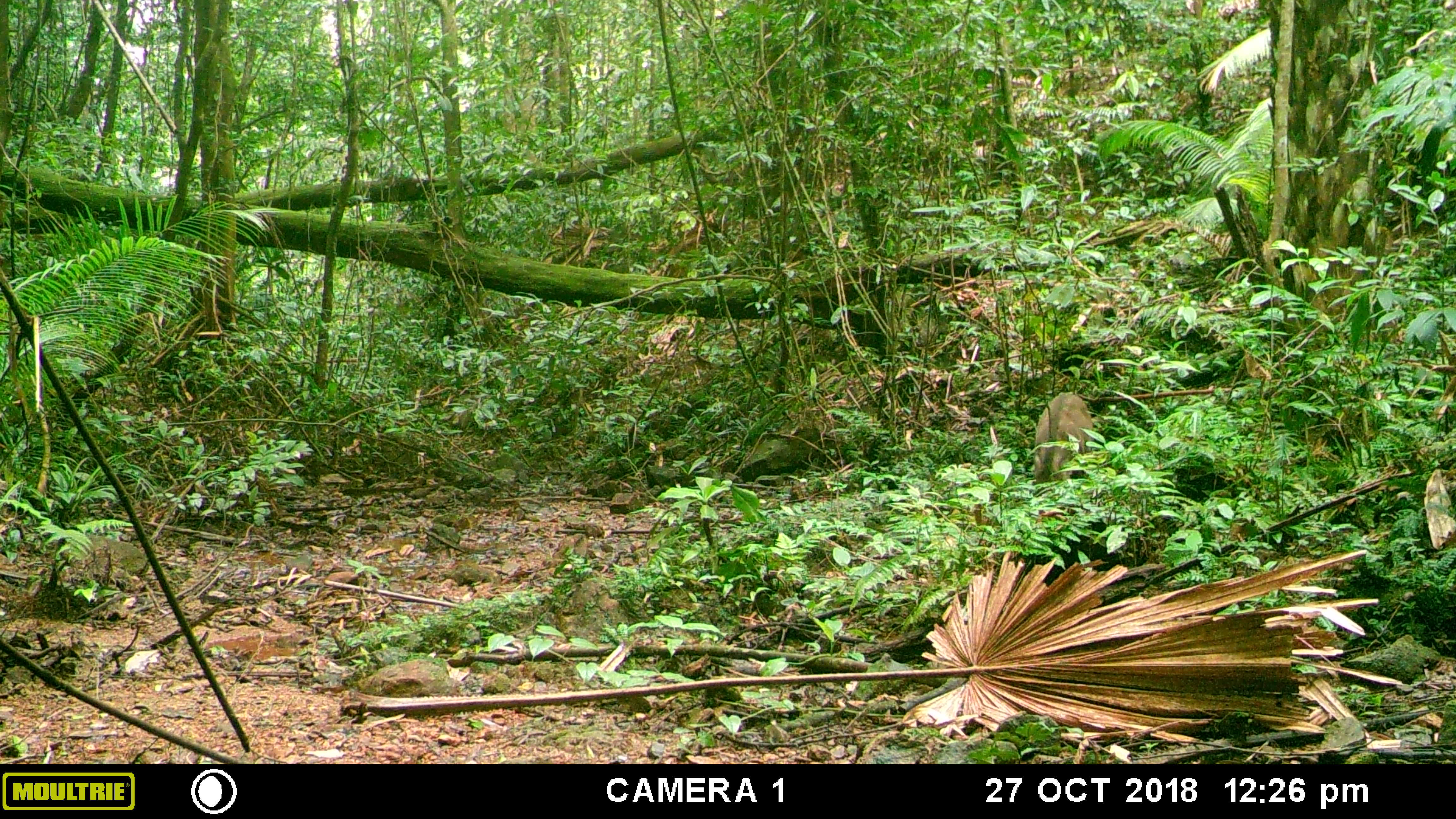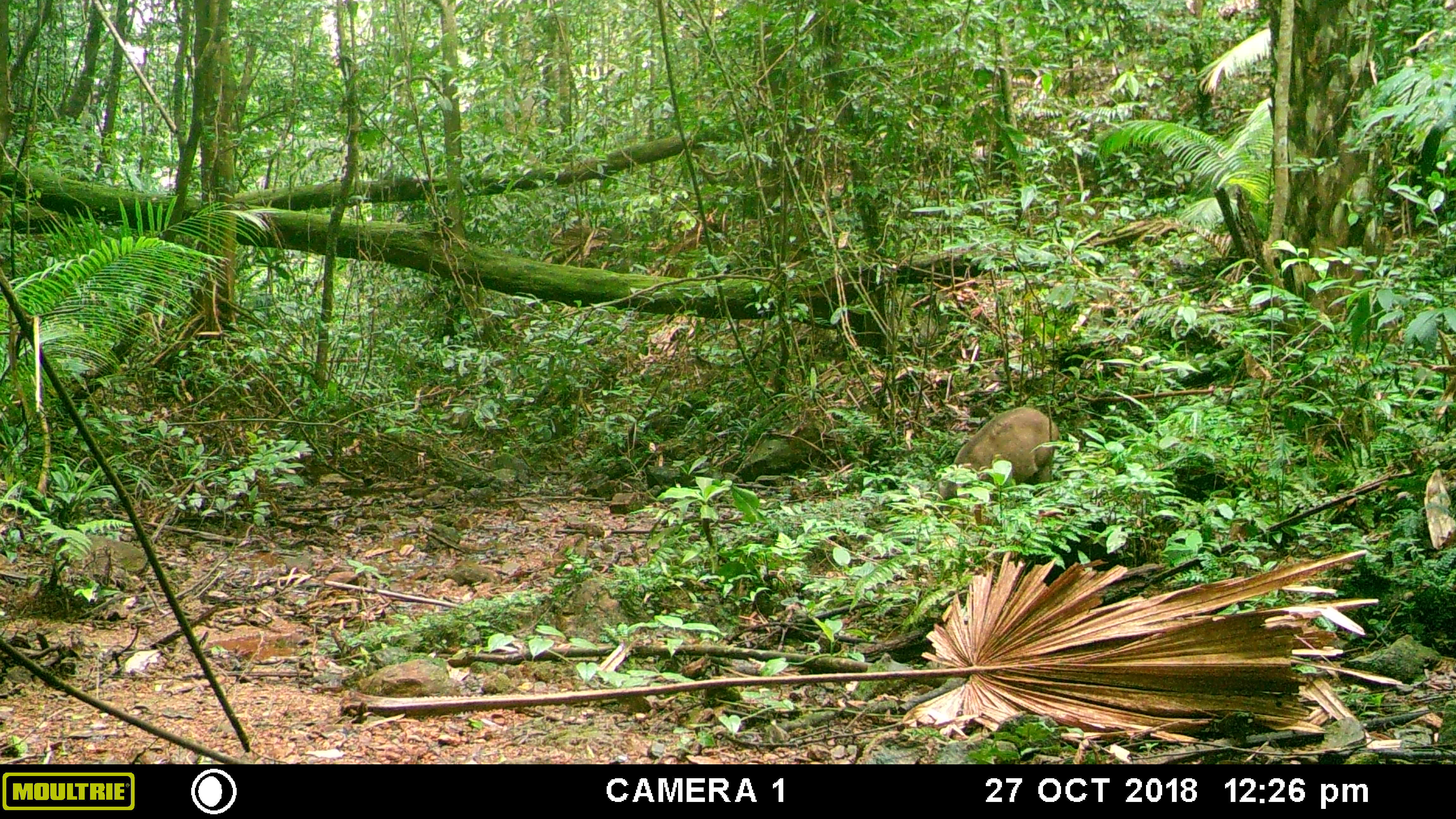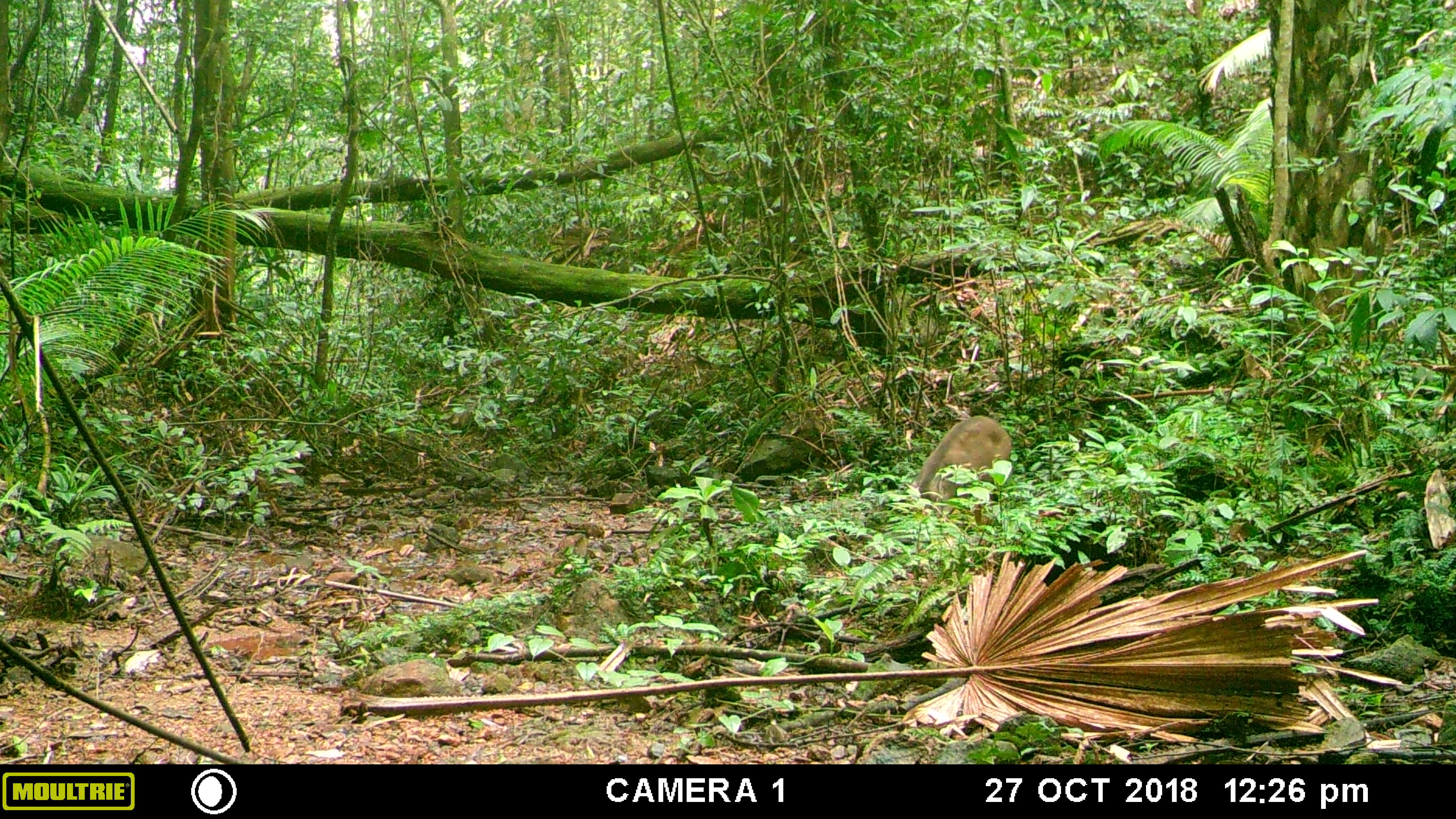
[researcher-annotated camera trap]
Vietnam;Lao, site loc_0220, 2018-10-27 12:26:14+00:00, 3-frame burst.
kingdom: Animalia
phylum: Chordata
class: Mammalia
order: Artiodactyla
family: Suidae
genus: Sus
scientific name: Sus scrofa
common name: eurasian wild pig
Eurasian wild pig (Sus scrofa). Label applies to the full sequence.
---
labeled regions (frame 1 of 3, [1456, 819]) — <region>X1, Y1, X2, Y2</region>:
eurasian wild pig: <region>1034, 391, 1094, 484</region>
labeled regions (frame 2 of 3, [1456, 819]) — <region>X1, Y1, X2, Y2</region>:
eurasian wild pig: <region>935, 406, 1059, 515</region>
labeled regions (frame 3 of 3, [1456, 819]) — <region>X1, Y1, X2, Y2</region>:
eurasian wild pig: <region>911, 415, 1012, 526</region>